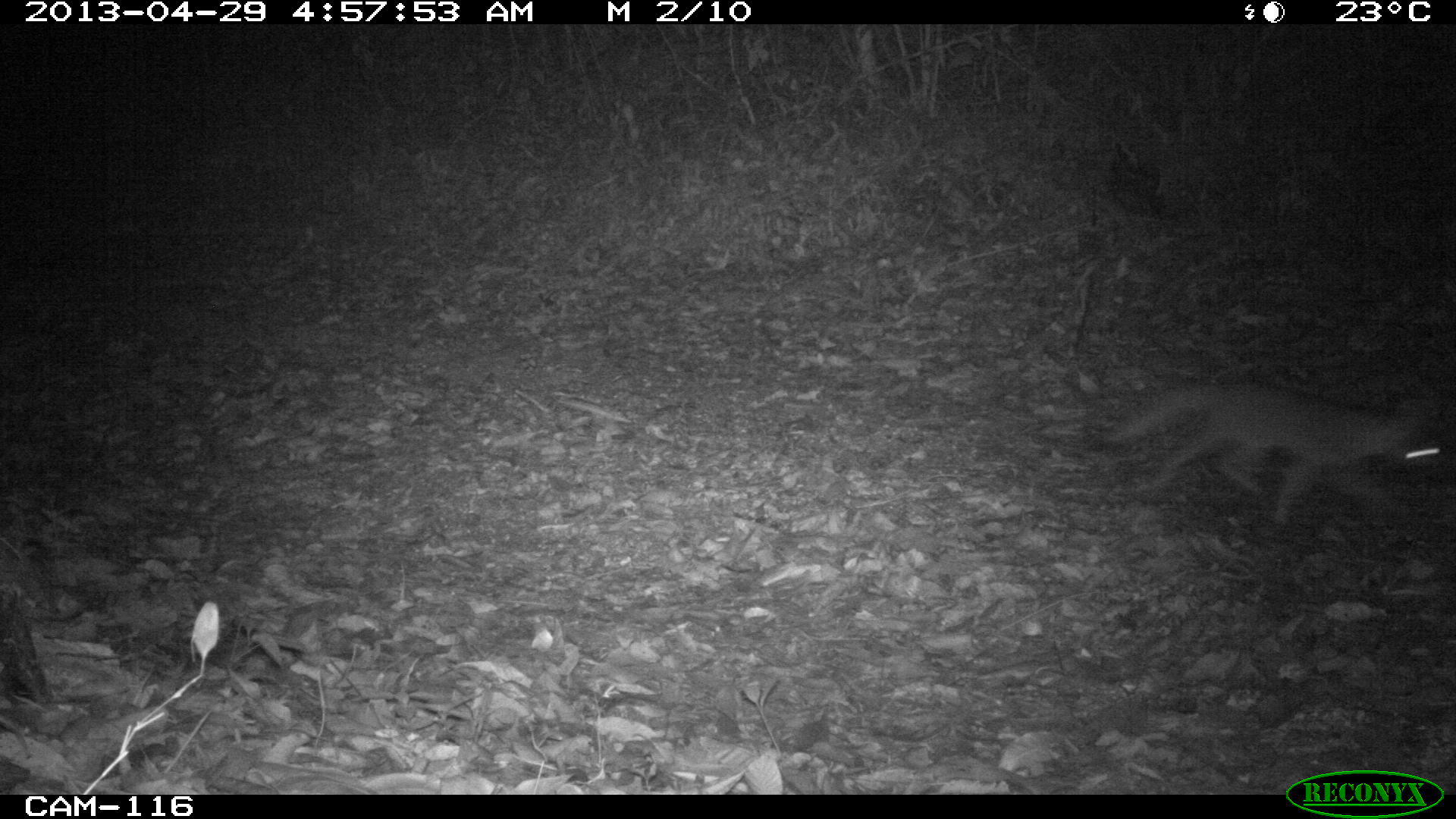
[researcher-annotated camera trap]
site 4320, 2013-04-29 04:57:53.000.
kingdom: Animalia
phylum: Chordata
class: Mammalia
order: Carnivora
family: Canidae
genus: Urocyon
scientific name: Urocyon cinereoargenteus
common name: gray fox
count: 1